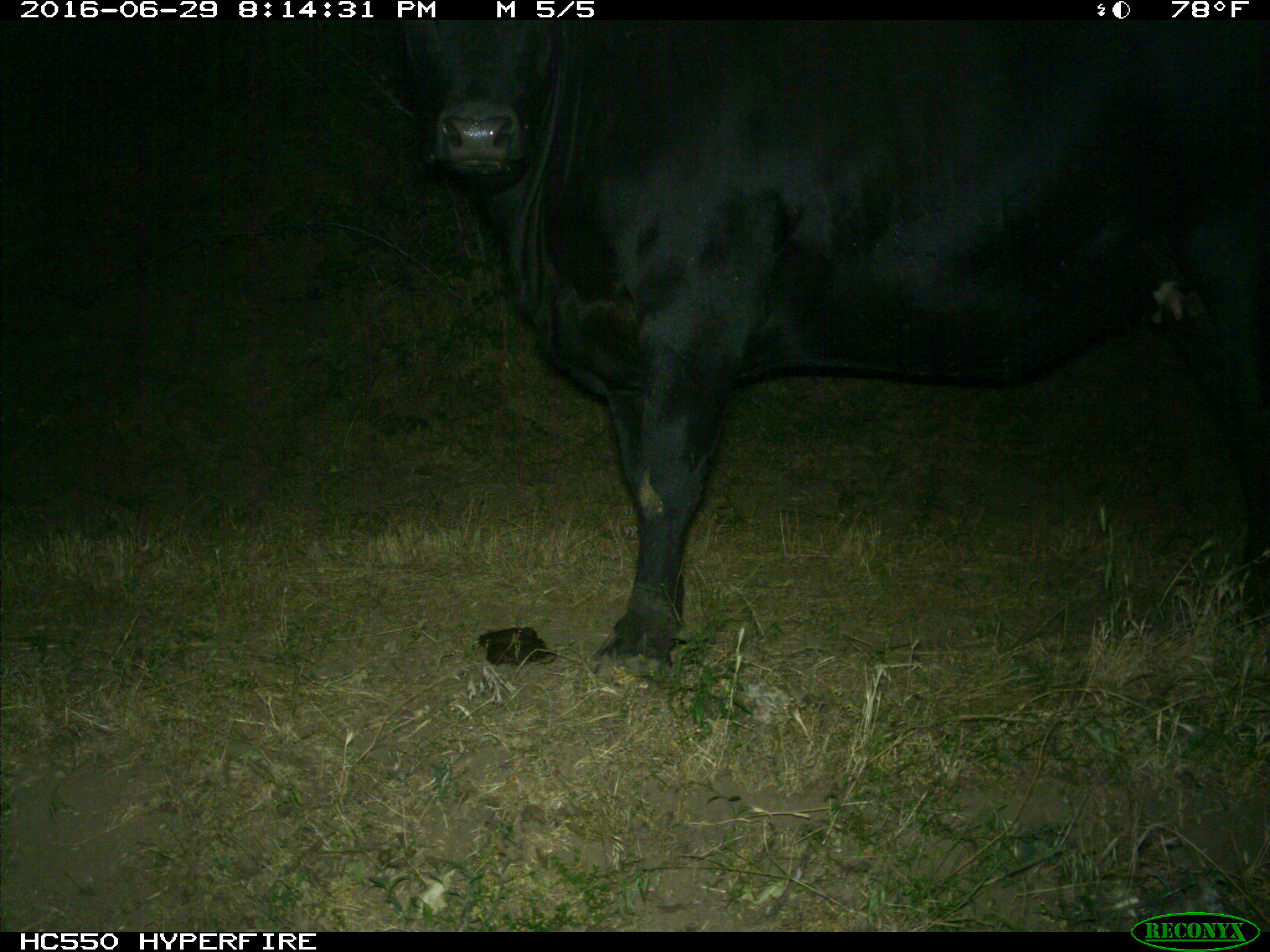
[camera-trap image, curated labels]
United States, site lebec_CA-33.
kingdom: Animalia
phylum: Chordata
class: Mammalia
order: Artiodactyla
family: Bovidae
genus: Bos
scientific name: Bos taurus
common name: domestic cow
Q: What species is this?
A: Bos taurus (domestic cow).